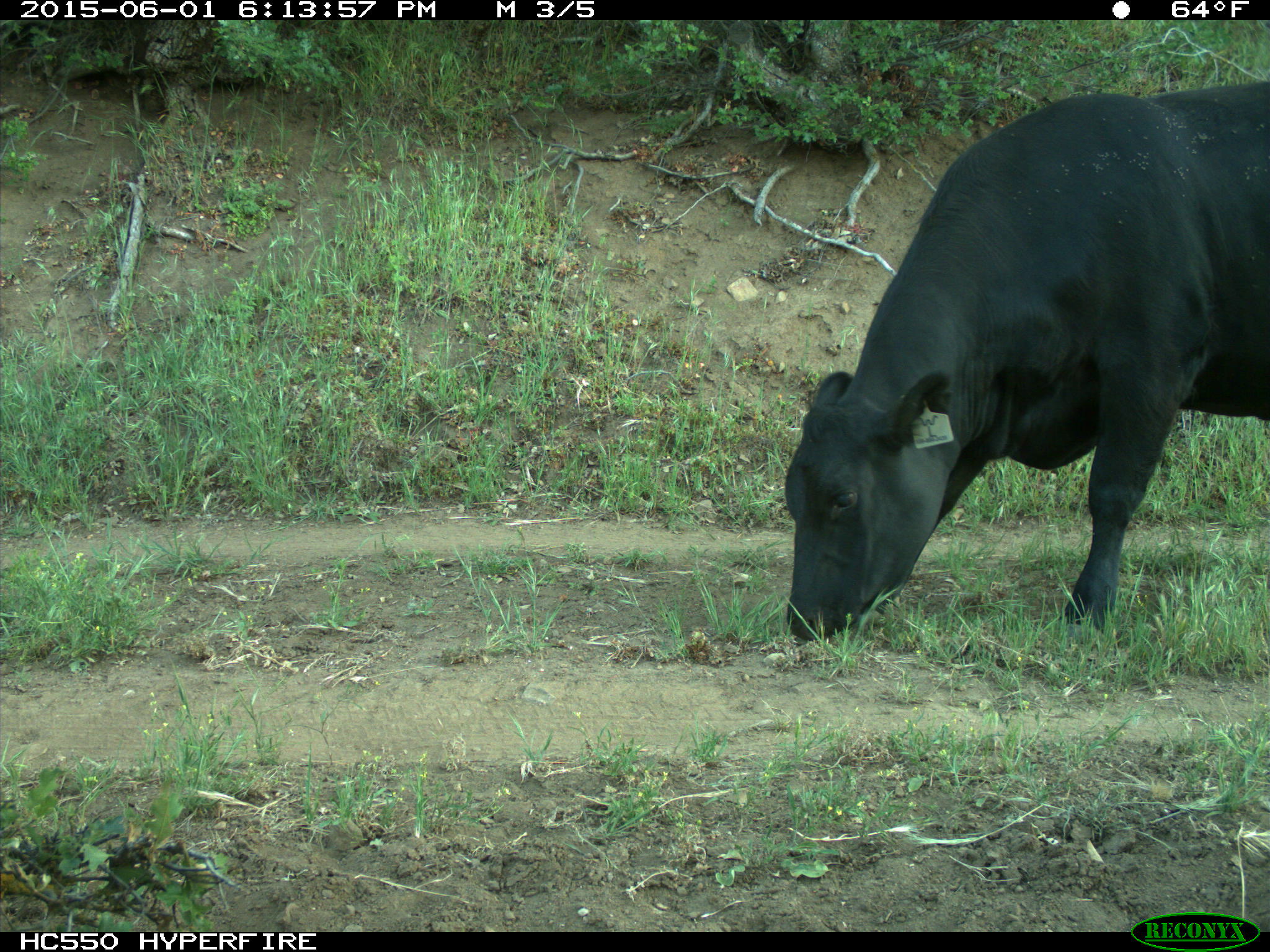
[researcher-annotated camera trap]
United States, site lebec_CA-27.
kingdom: Animalia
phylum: Chordata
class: Mammalia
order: Artiodactyla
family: Bovidae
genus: Bos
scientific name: Bos taurus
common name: domestic cow